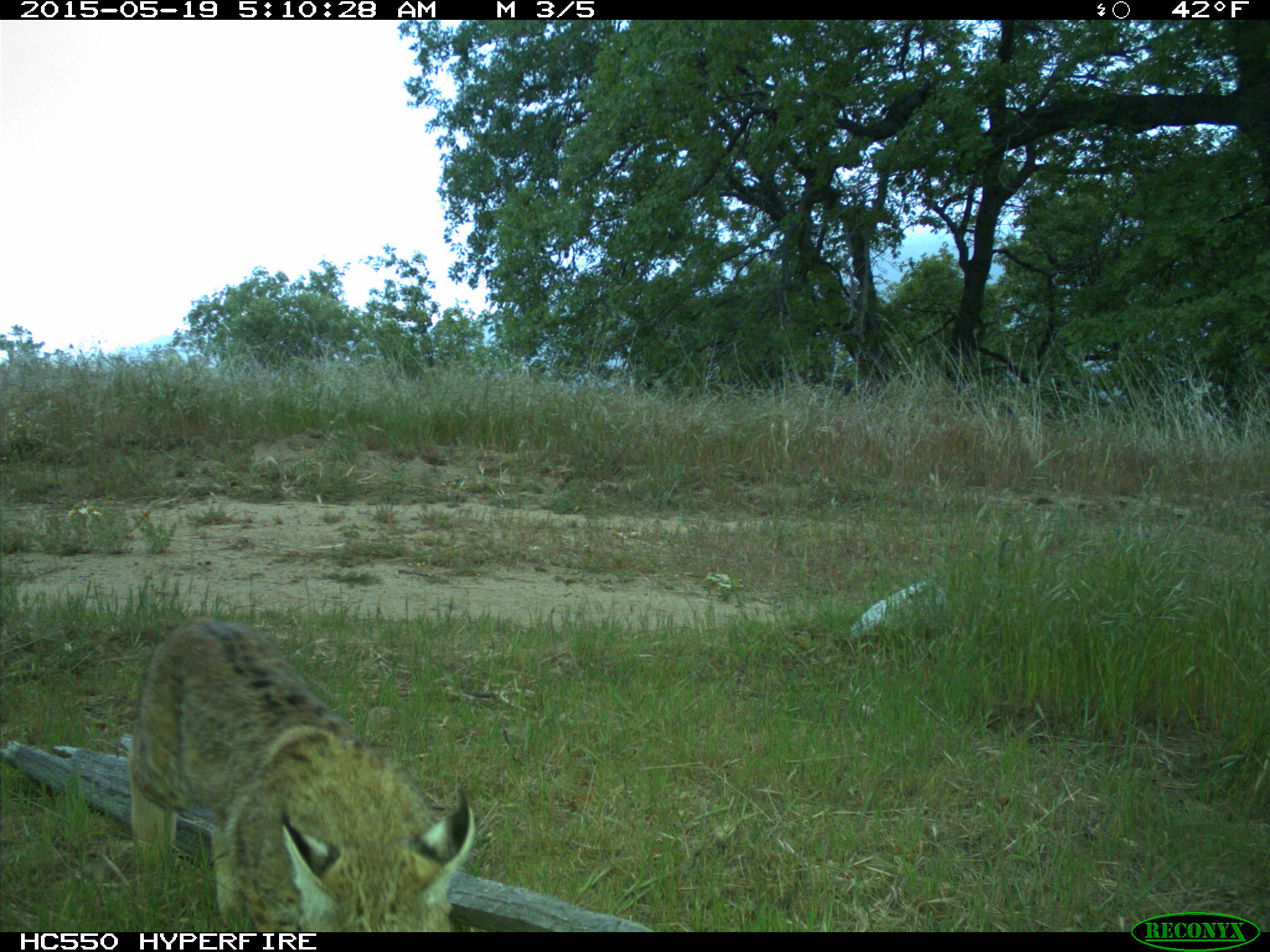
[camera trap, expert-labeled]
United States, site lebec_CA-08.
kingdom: Animalia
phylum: Chordata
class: Mammalia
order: Carnivora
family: Felidae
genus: Lynx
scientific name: Lynx rufus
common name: bobcat